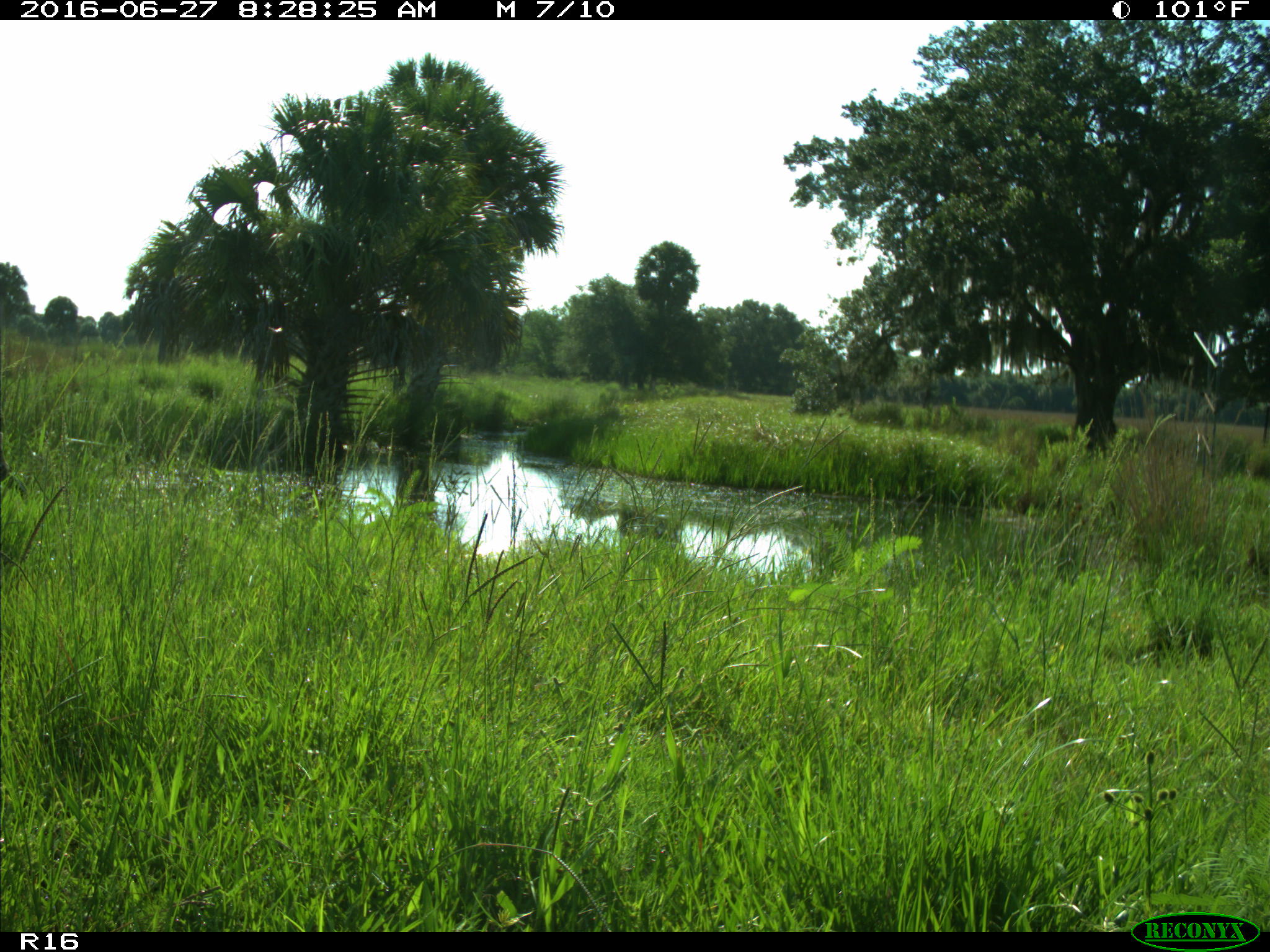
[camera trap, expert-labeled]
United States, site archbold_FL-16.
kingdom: Animalia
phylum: Chordata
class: Mammalia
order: Artiodactyla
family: Cervidae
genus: Odocoileus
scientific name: Odocoileus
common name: deer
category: unidentified deer